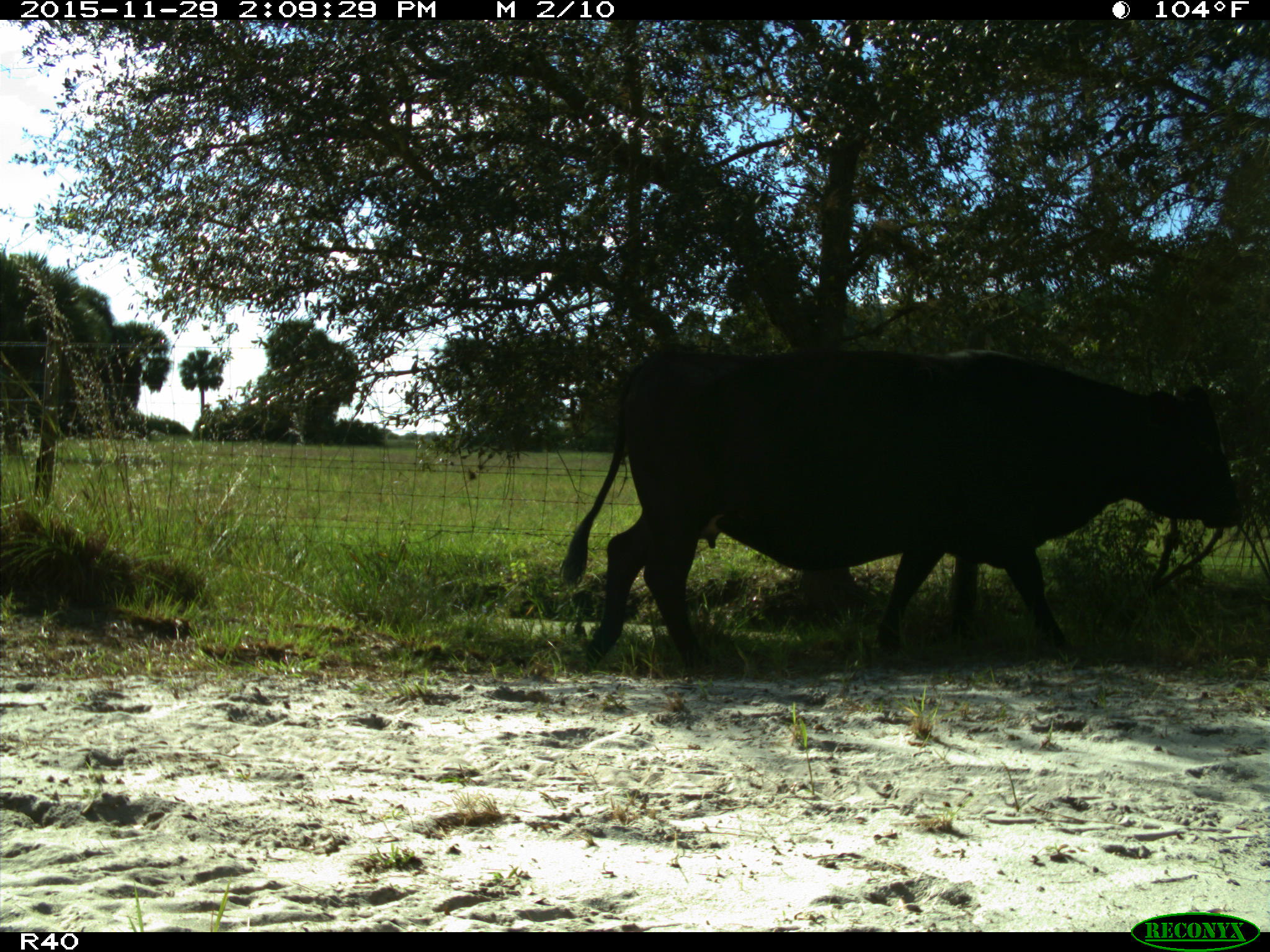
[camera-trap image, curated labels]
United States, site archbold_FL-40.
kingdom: Animalia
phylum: Chordata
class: Mammalia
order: Artiodactyla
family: Bovidae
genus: Bos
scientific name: Bos taurus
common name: domestic cow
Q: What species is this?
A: Bos taurus (domestic cow).